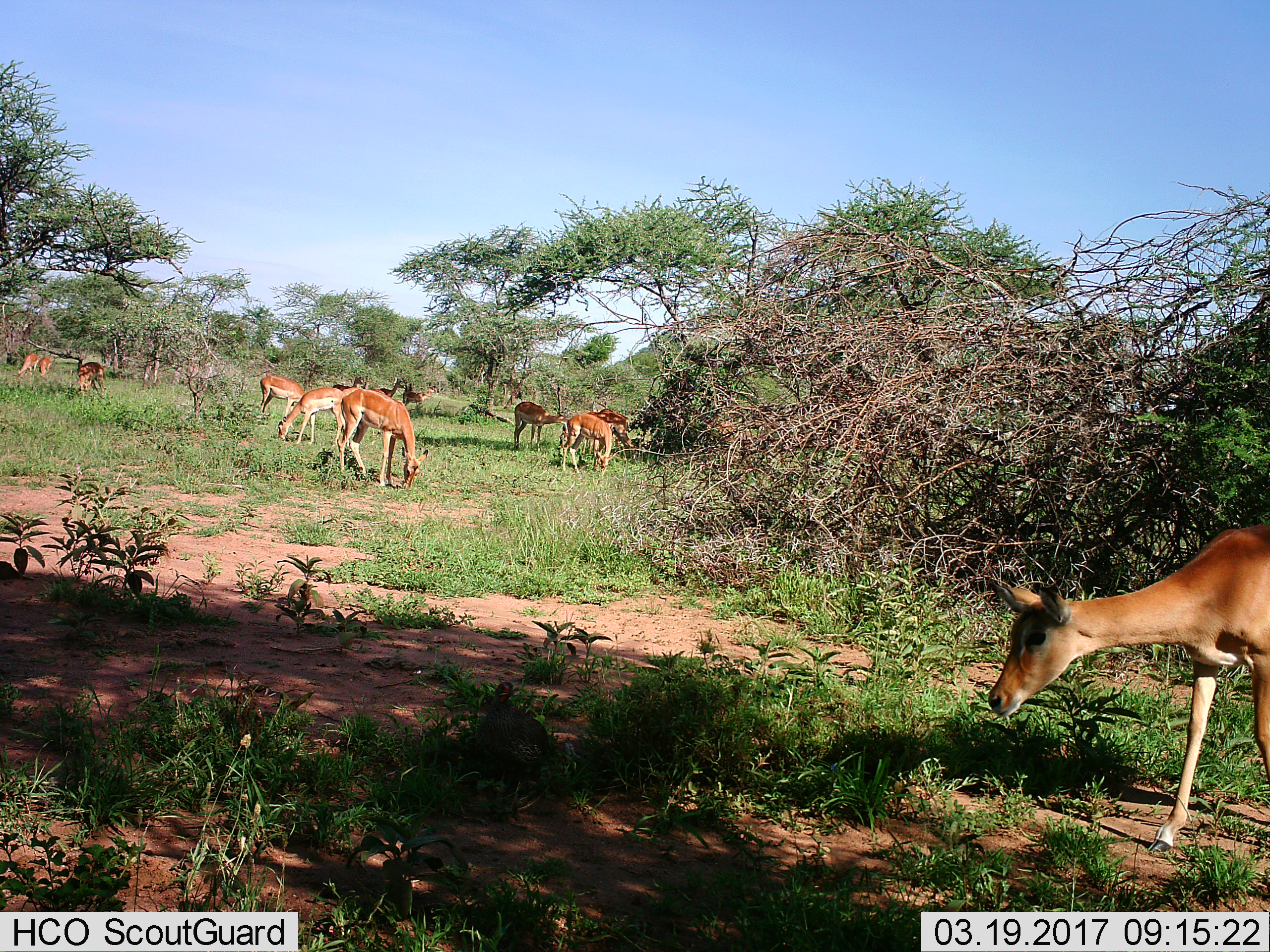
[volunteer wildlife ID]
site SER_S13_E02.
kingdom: Animalia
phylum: Chordata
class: Mammalia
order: Artiodactyla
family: Bovidae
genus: Aepyceros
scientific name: Aepyceros melampus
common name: impala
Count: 11-50.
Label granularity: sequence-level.